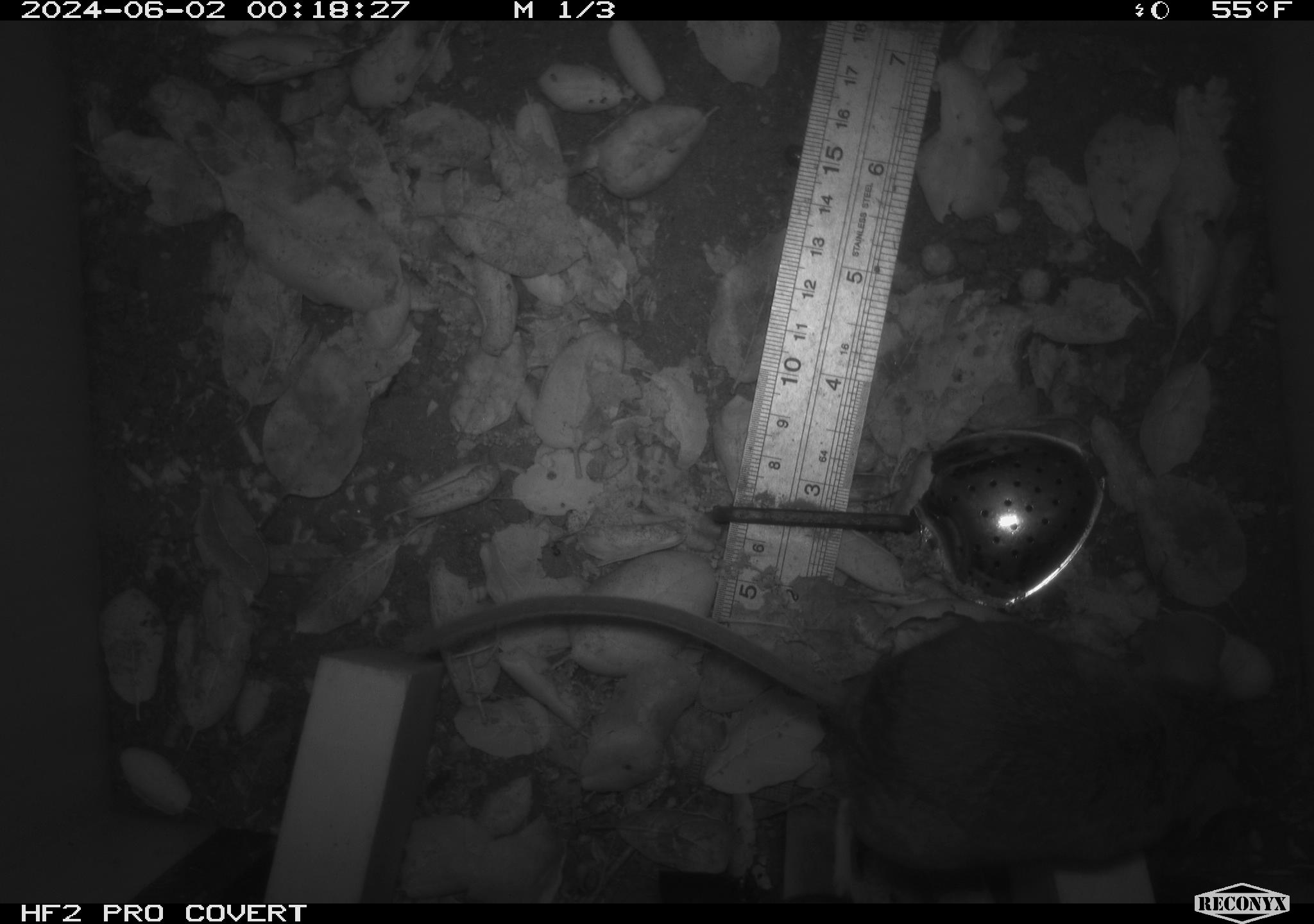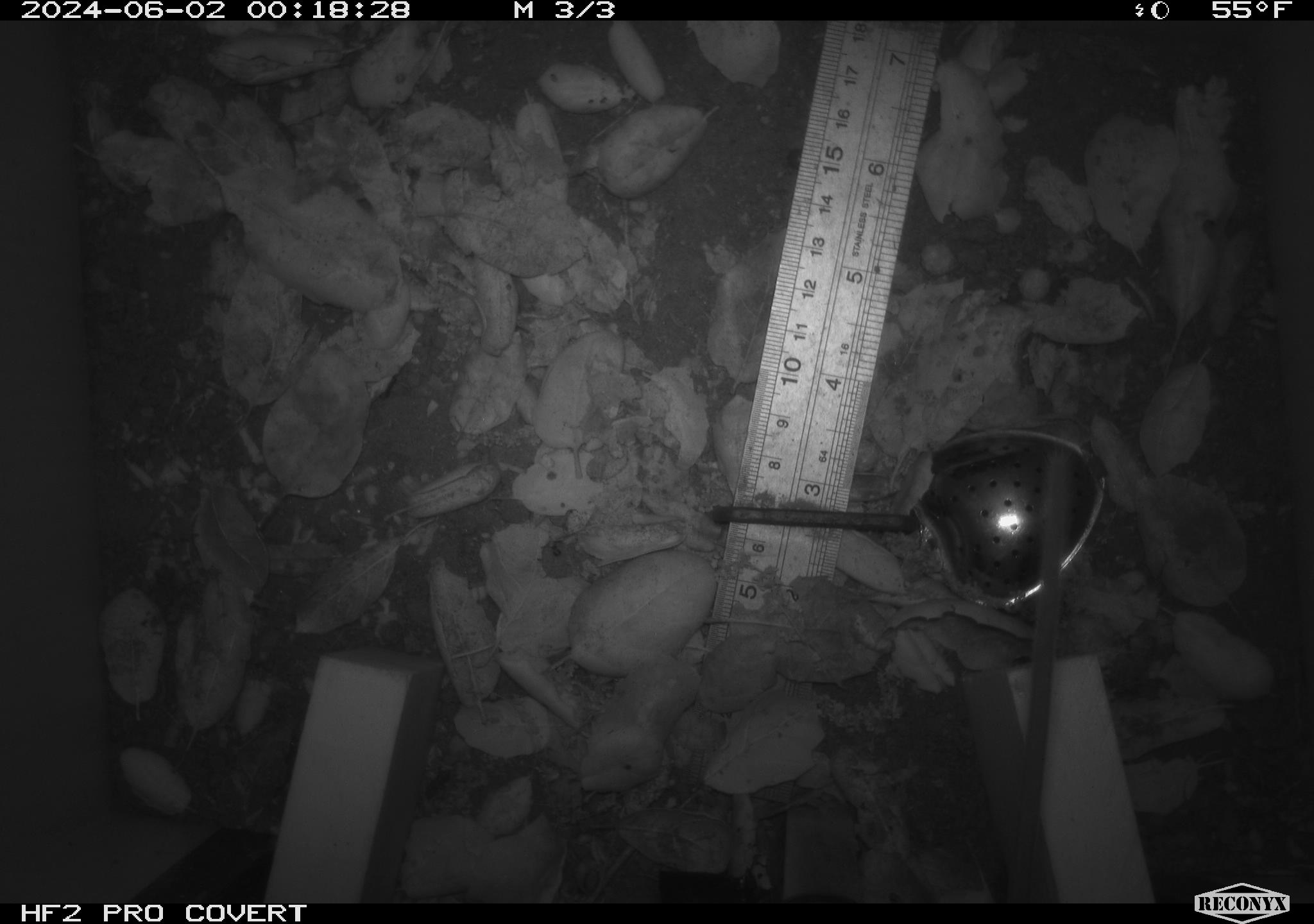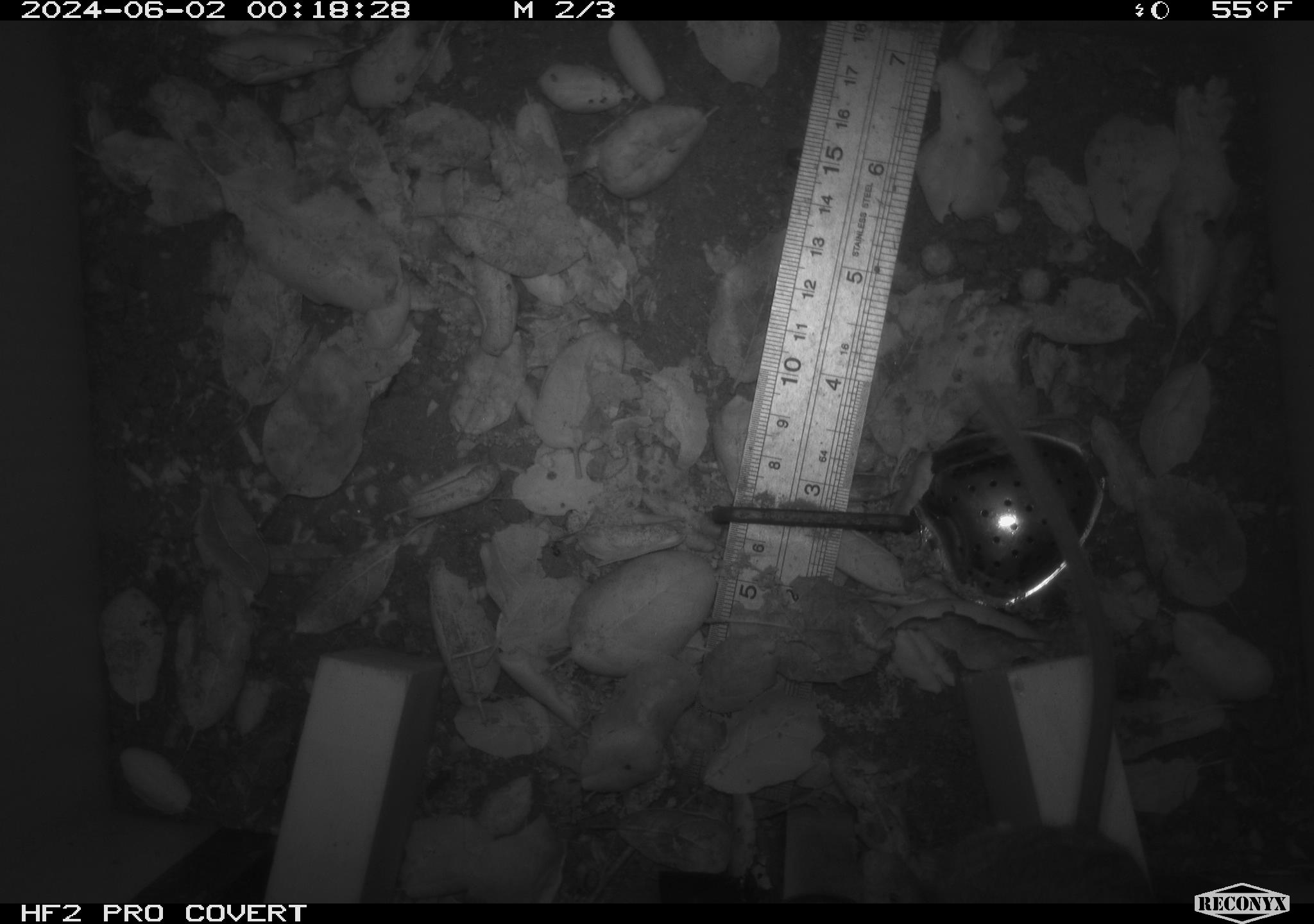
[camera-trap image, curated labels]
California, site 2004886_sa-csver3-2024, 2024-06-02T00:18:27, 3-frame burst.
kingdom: Animalia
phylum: Chordata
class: Mammalia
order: Rodentia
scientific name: Rodentia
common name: rodent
Rodent (Rodentia).